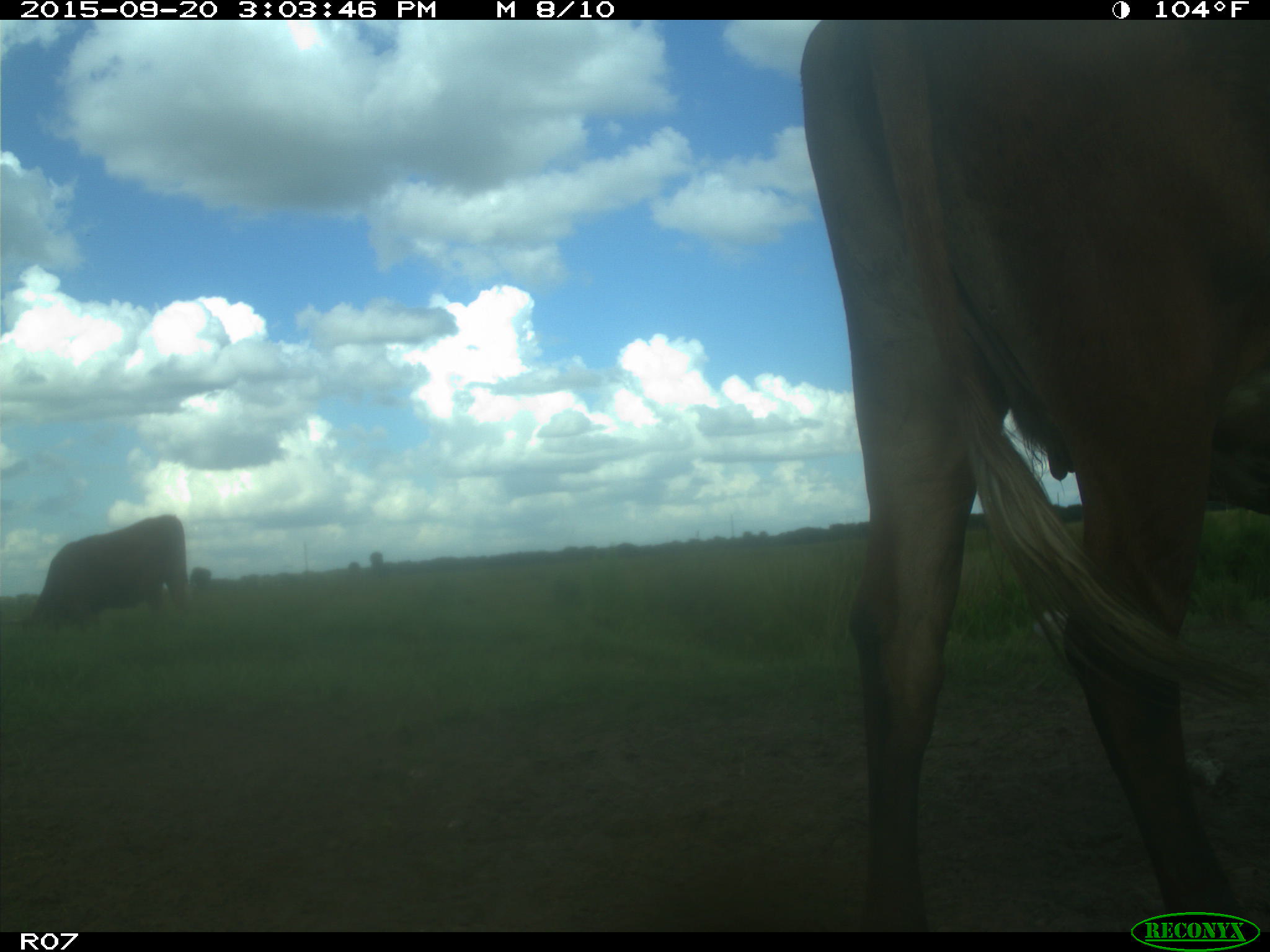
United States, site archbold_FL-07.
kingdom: Animalia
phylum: Chordata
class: Mammalia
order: Artiodactyla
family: Bovidae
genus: Bos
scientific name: Bos taurus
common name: domestic cow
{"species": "Bos taurus (domestic cow)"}